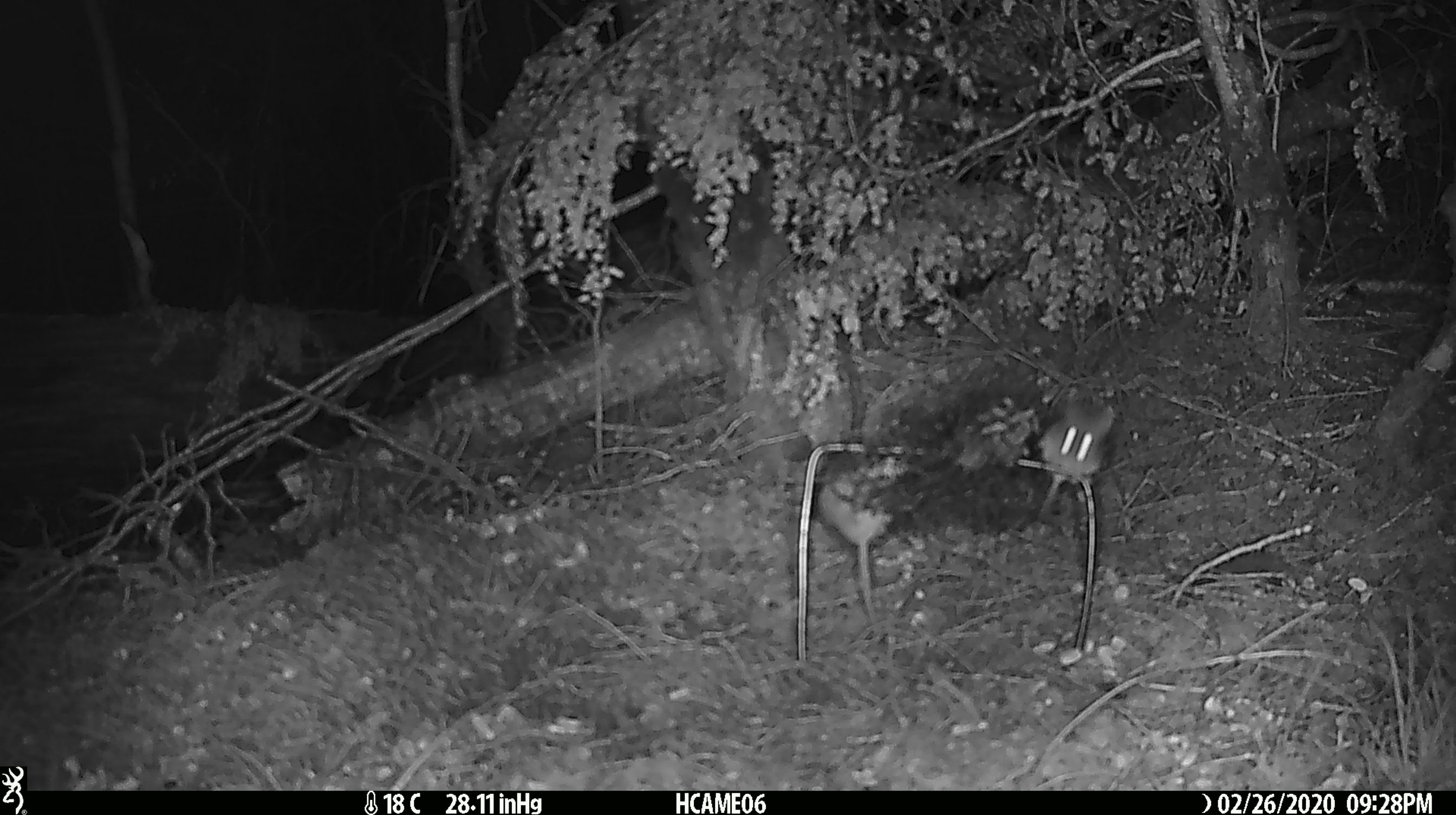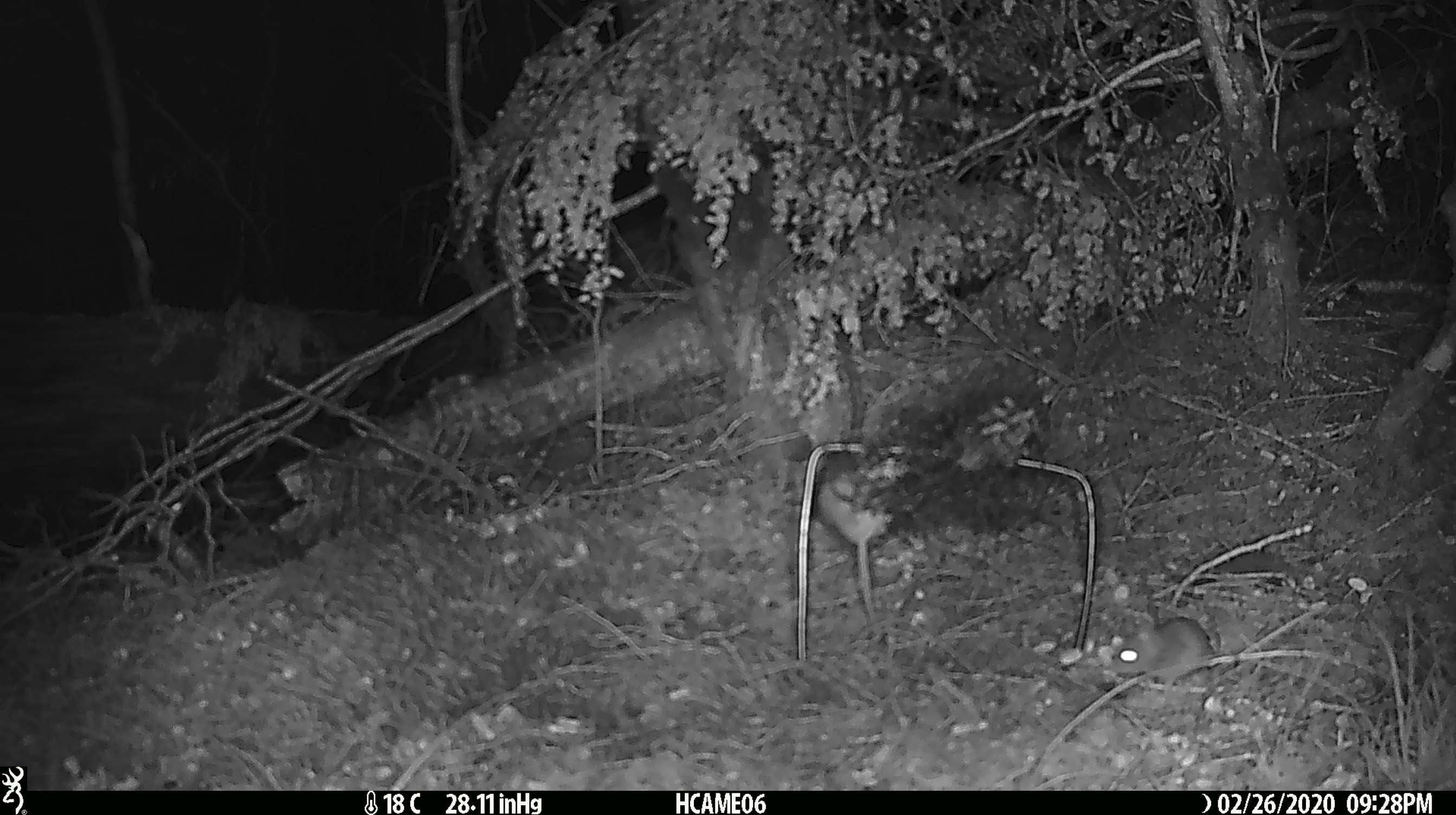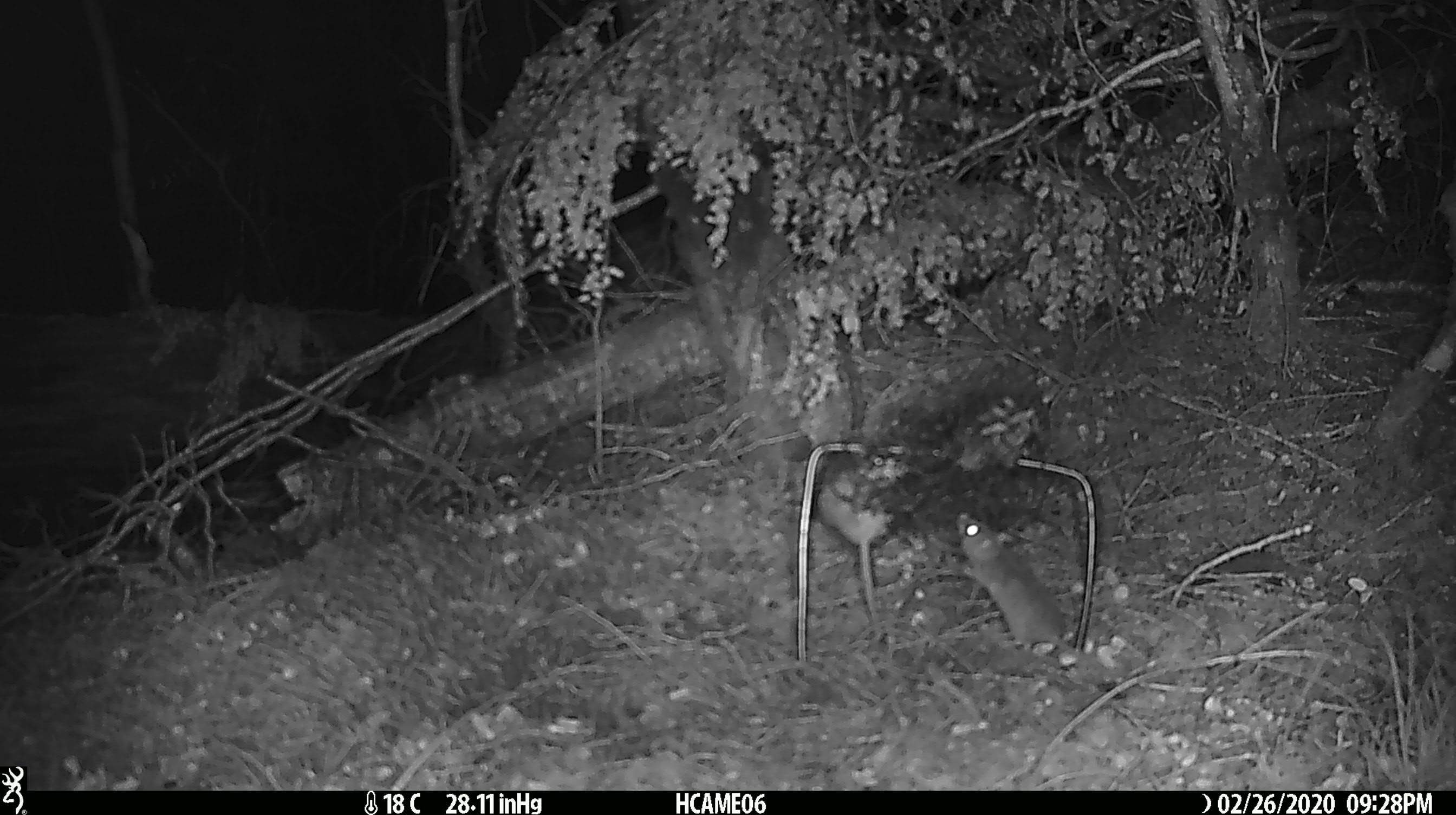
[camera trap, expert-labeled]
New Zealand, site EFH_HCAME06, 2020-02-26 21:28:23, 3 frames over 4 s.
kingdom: Animalia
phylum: Chordata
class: Mammalia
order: Rodentia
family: Muridae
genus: Mus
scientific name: Mus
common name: mouse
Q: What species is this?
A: Mouse (Mus).